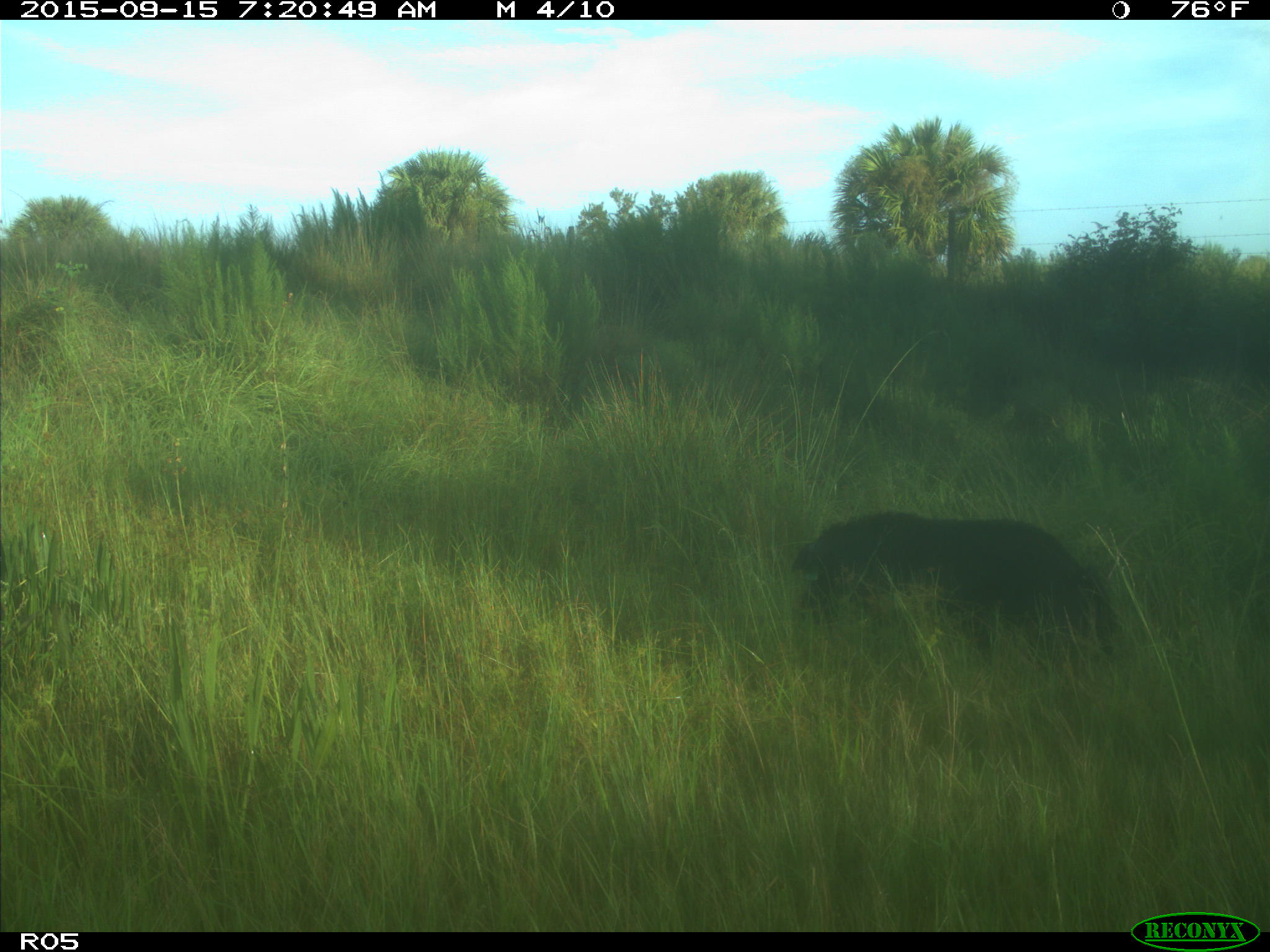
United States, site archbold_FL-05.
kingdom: Animalia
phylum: Chordata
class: Mammalia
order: Artiodactyla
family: Suidae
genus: Sus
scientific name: Sus scrofa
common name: wild boar